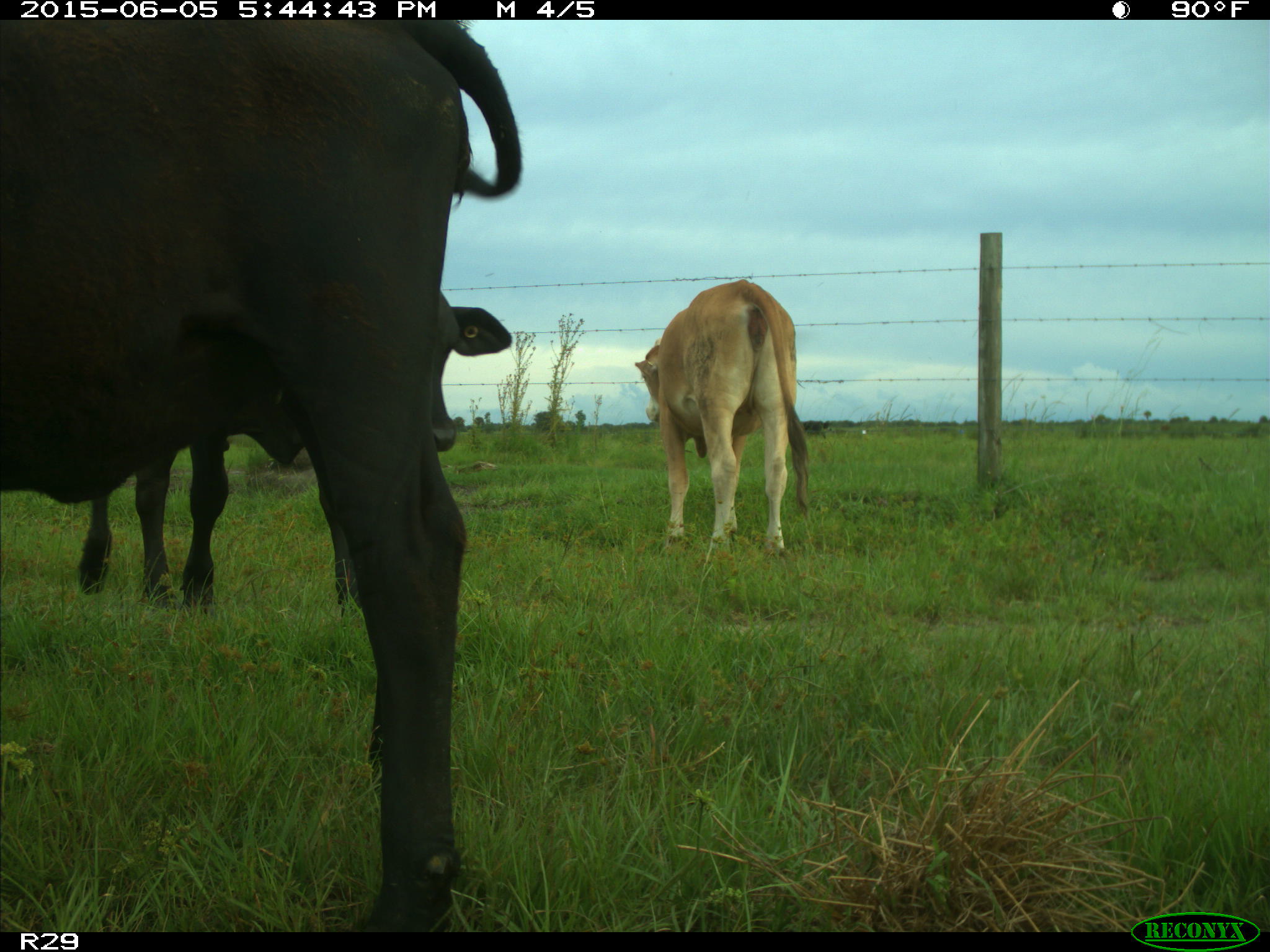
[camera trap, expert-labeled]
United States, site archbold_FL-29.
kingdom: Animalia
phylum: Chordata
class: Mammalia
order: Artiodactyla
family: Bovidae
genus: Bos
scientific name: Bos taurus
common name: domestic cow